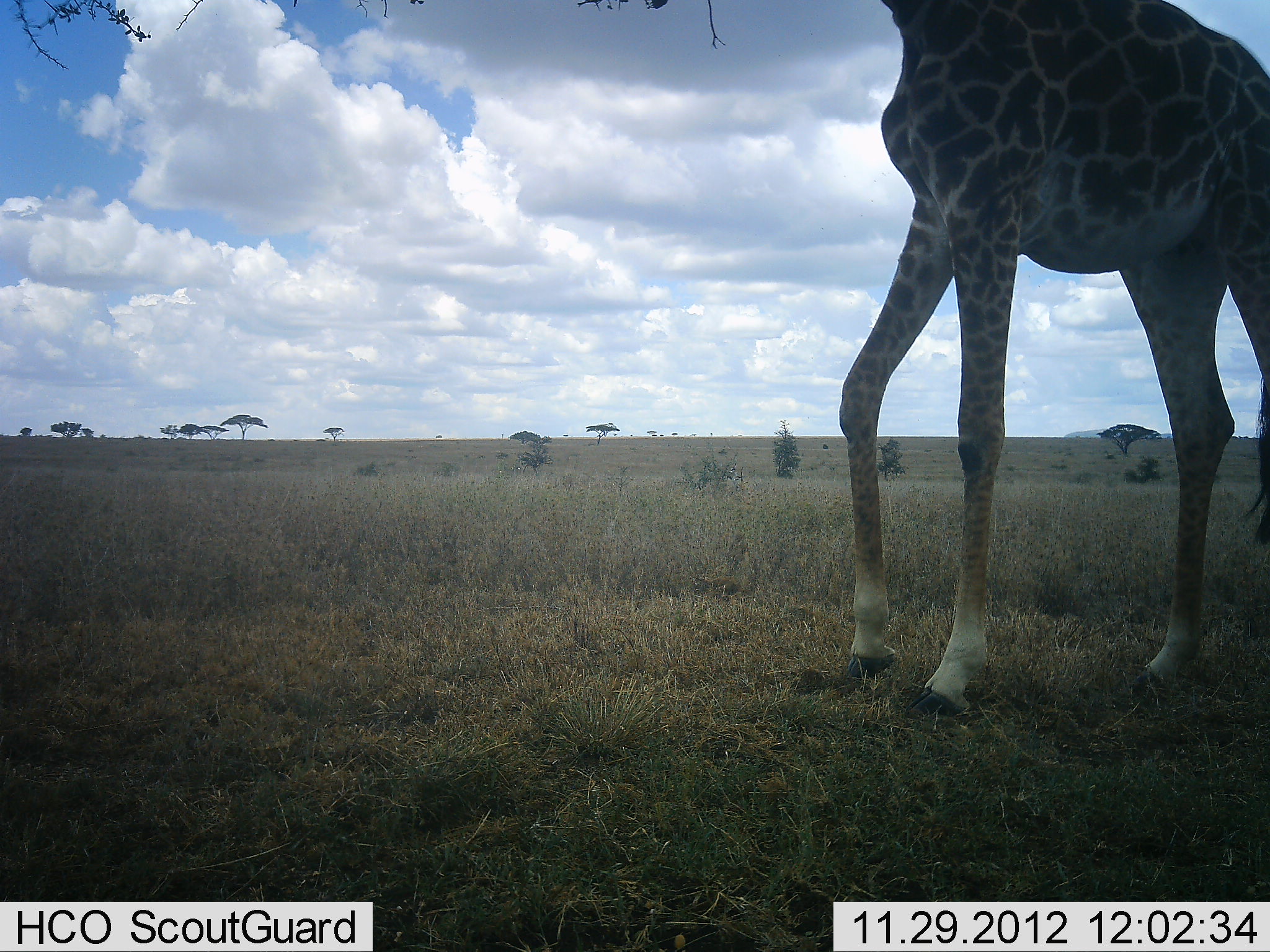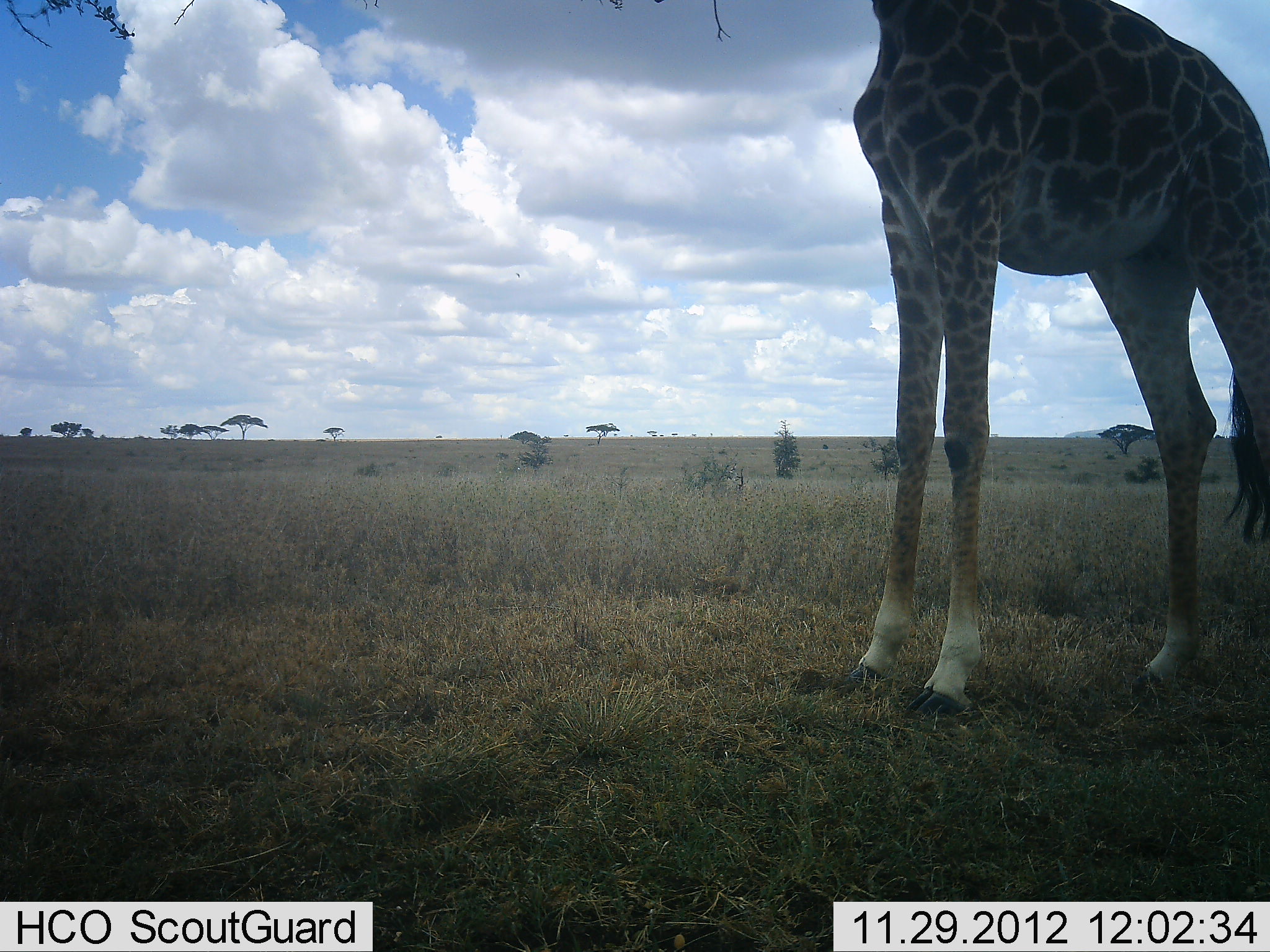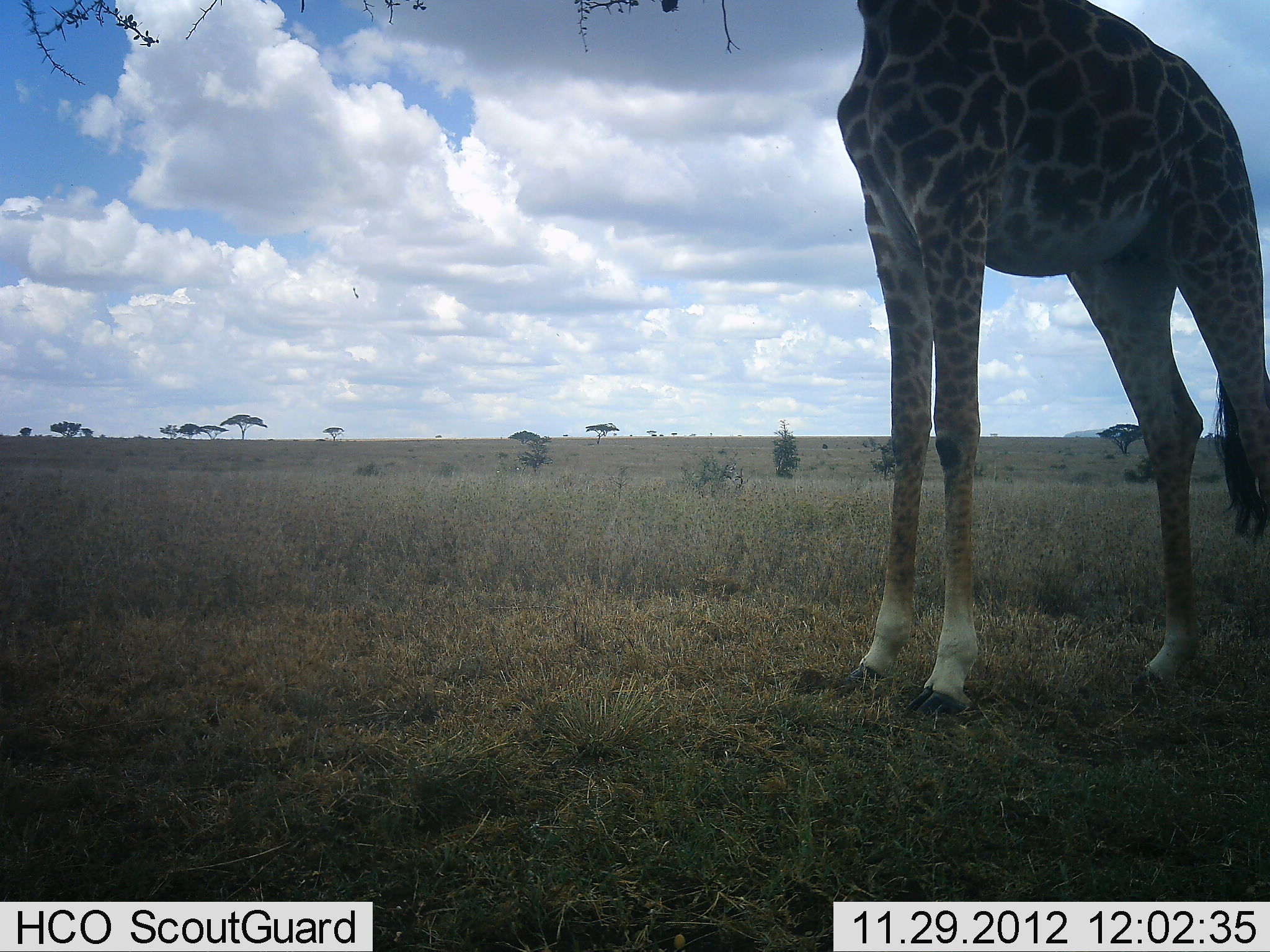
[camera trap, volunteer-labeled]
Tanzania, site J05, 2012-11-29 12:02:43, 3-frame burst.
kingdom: Animalia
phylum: Chordata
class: Mammalia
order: Artiodactyla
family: Giraffidae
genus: Giraffa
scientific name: Giraffa camelopardalis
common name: giraffe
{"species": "giraffe (Giraffa camelopardalis)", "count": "1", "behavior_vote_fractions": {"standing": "76%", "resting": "0%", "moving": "6%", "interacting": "0%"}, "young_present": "0%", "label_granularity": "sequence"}